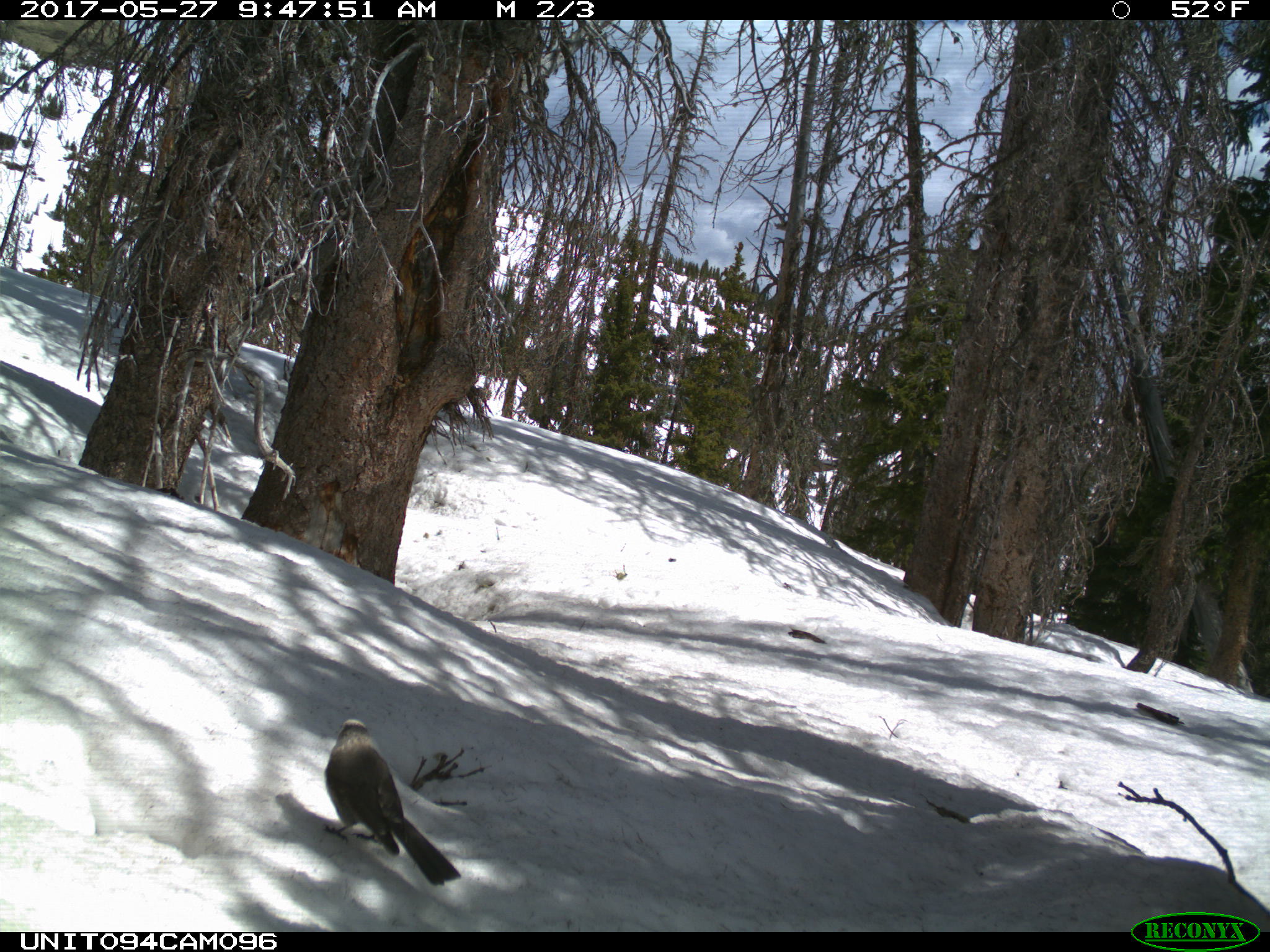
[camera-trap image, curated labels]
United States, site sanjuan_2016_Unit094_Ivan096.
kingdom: Animalia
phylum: Chordata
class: Aves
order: Passeriformes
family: Corvidae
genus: Perisoreus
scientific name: Perisoreus canadensis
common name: canada jay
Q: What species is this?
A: Perisoreus canadensis (canada jay).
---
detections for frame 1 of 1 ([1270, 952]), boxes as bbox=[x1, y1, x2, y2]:
animal: bbox=[324, 716, 464, 889]